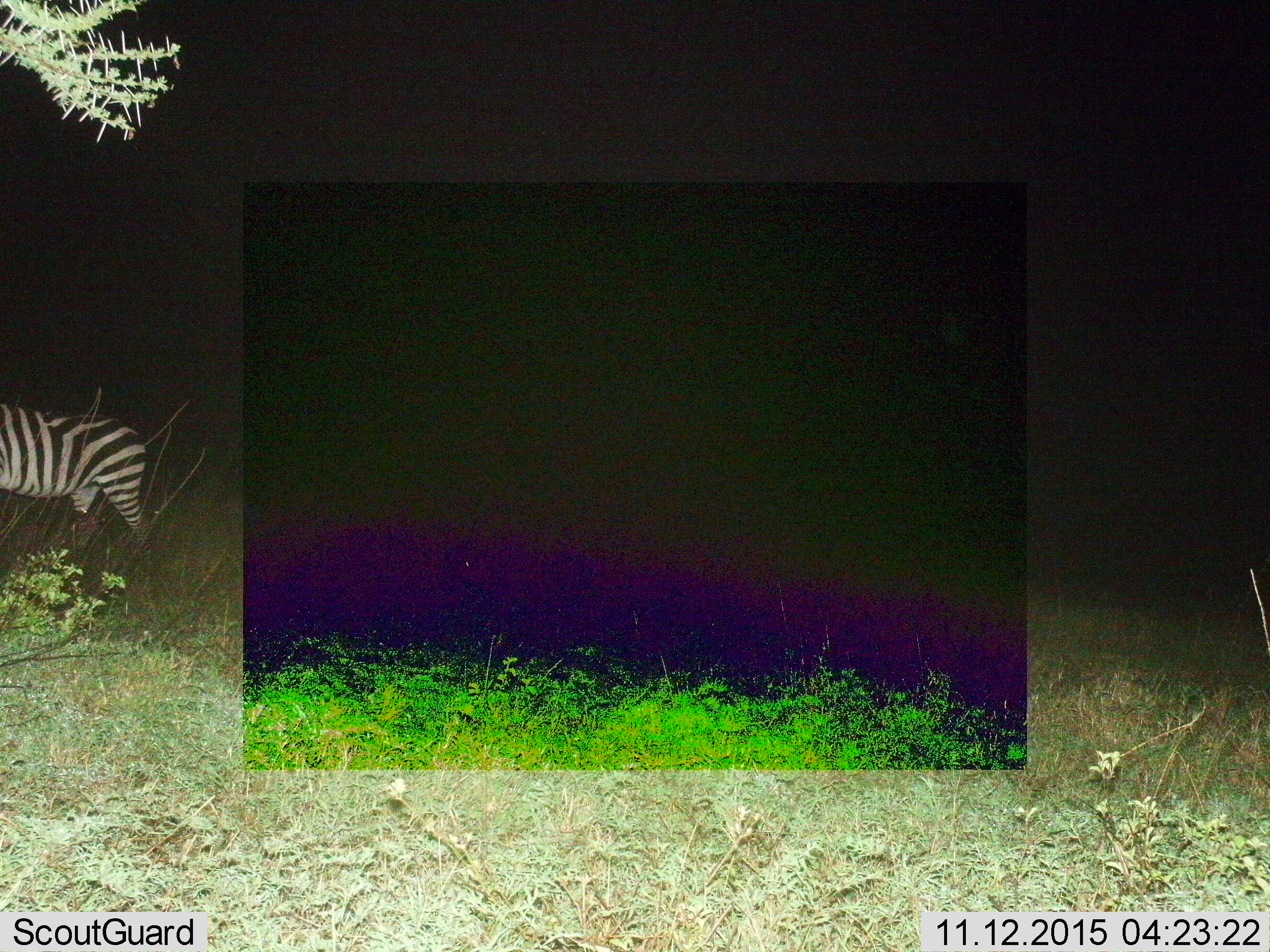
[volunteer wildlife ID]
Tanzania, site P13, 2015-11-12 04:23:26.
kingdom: Animalia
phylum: Chordata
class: Mammalia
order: Perissodactyla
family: Equidae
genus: Equus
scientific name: Equus quagga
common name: plains zebra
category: zebra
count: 1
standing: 29%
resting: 0%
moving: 71%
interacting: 0%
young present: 0%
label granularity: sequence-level